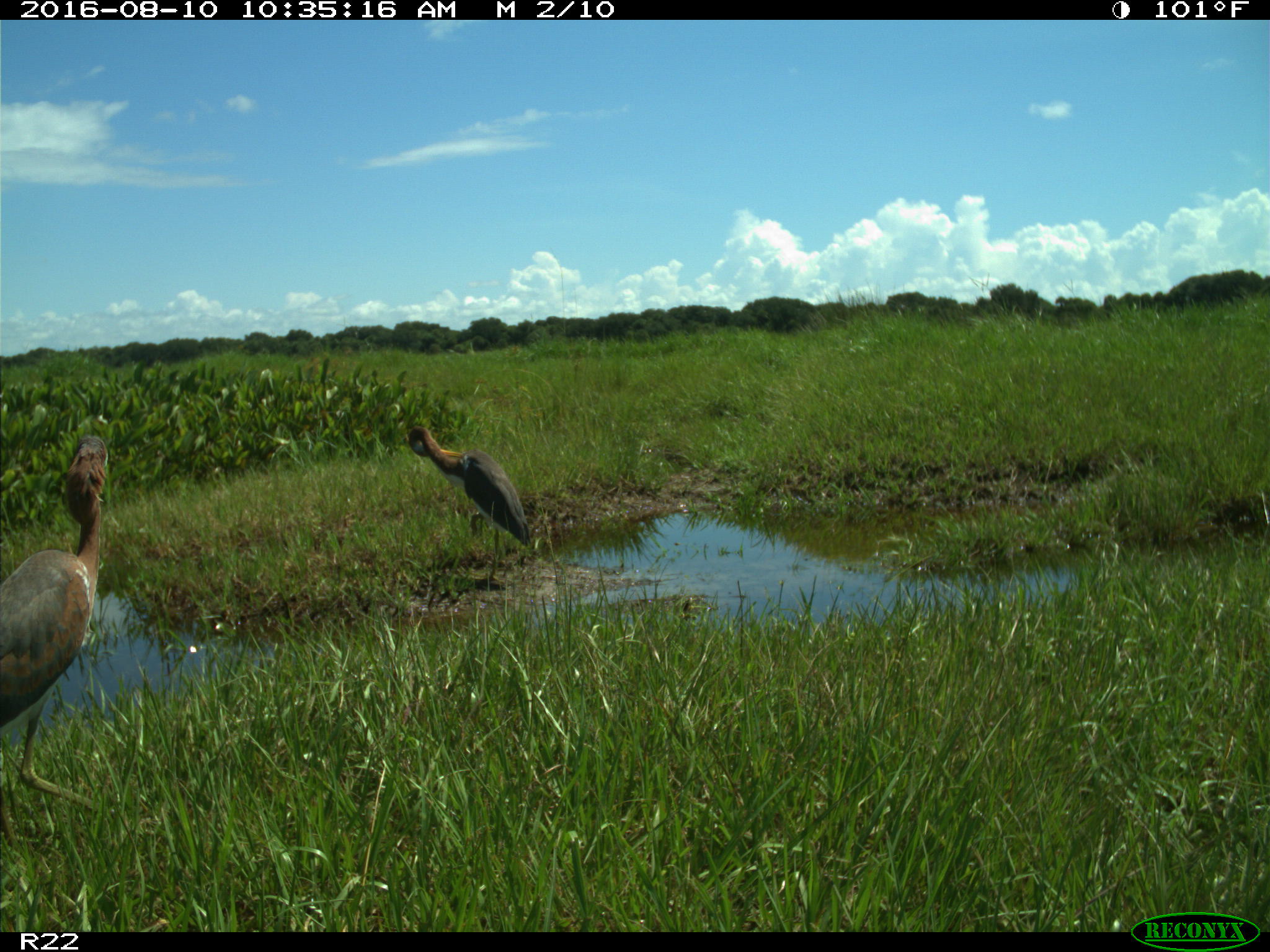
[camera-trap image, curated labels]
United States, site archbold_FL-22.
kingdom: Animalia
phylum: Chordata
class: Aves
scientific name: Aves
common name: birds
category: unidentified bird